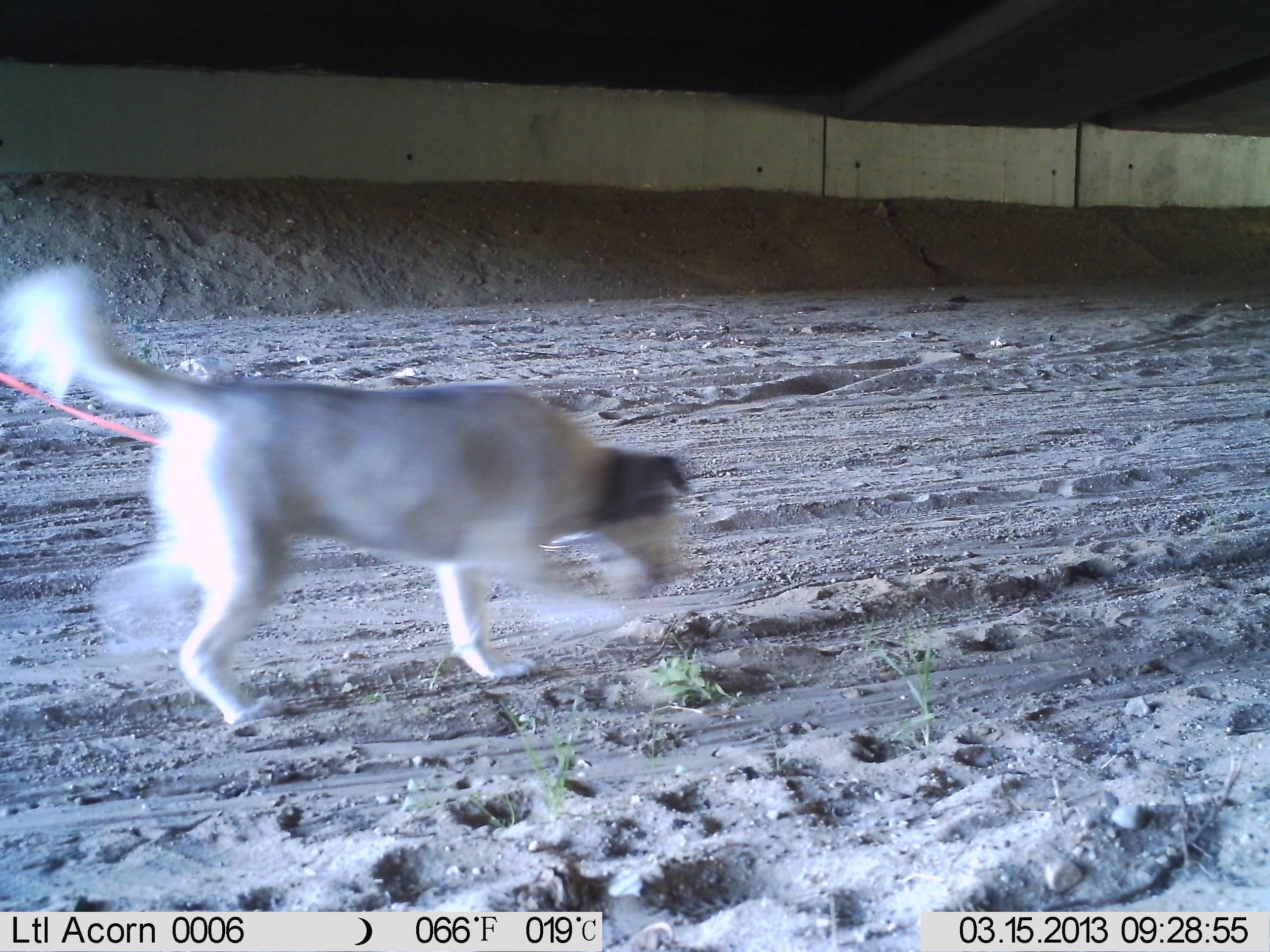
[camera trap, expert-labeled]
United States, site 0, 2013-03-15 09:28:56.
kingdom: Animalia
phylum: Chordata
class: Mammalia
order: Carnivora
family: Canidae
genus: Canis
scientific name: Canis familiaris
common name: domestic dog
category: dog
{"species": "dog (domestic dog) (Canis familiaris)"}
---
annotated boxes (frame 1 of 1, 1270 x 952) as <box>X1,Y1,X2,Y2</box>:
dog: <box>3,263,794,747</box>